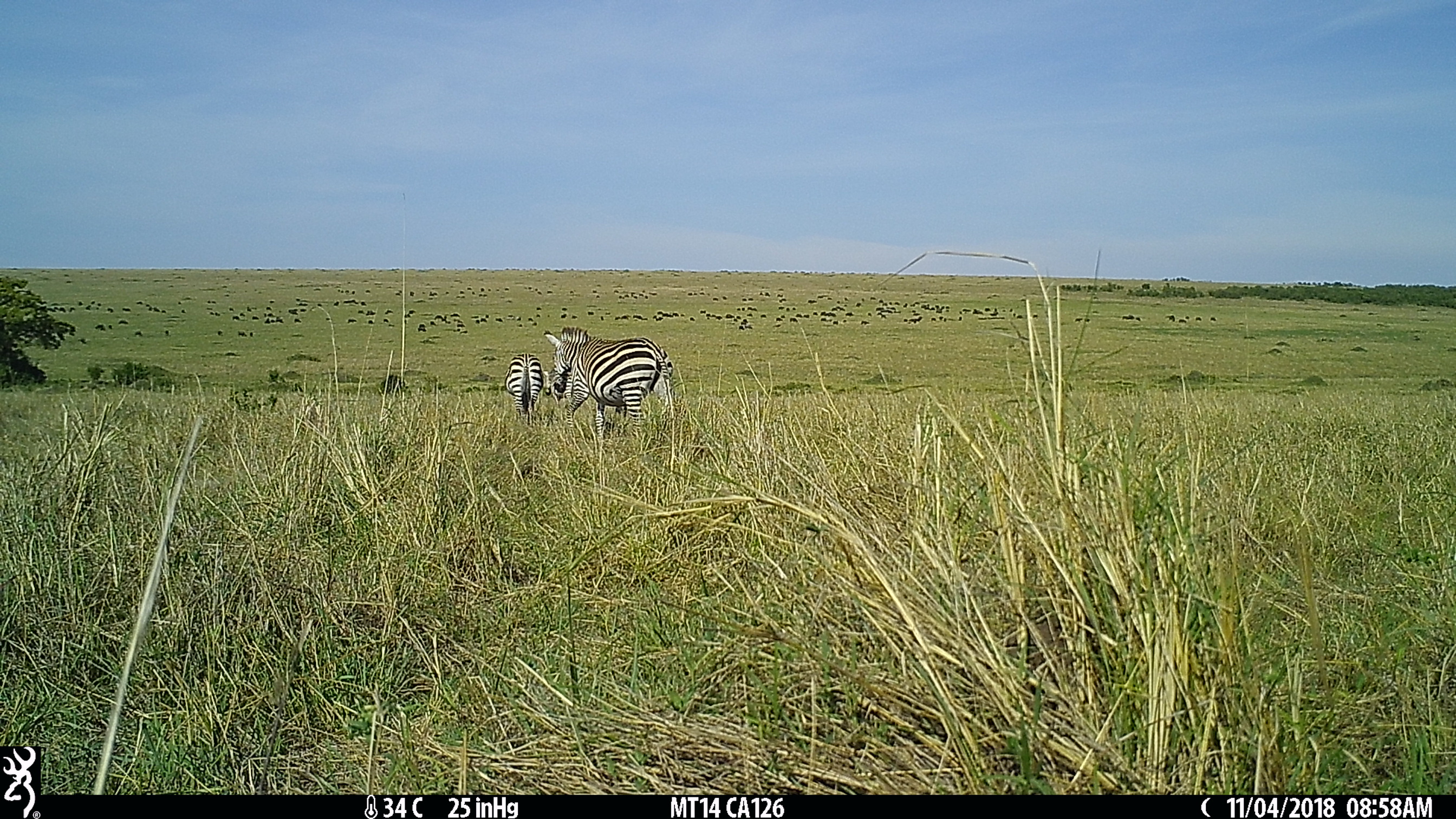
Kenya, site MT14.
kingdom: Animalia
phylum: Chordata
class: Mammalia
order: Perissodactyla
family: Equidae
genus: Equus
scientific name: Equus quagga burchellii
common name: burchell's zebra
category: zebra